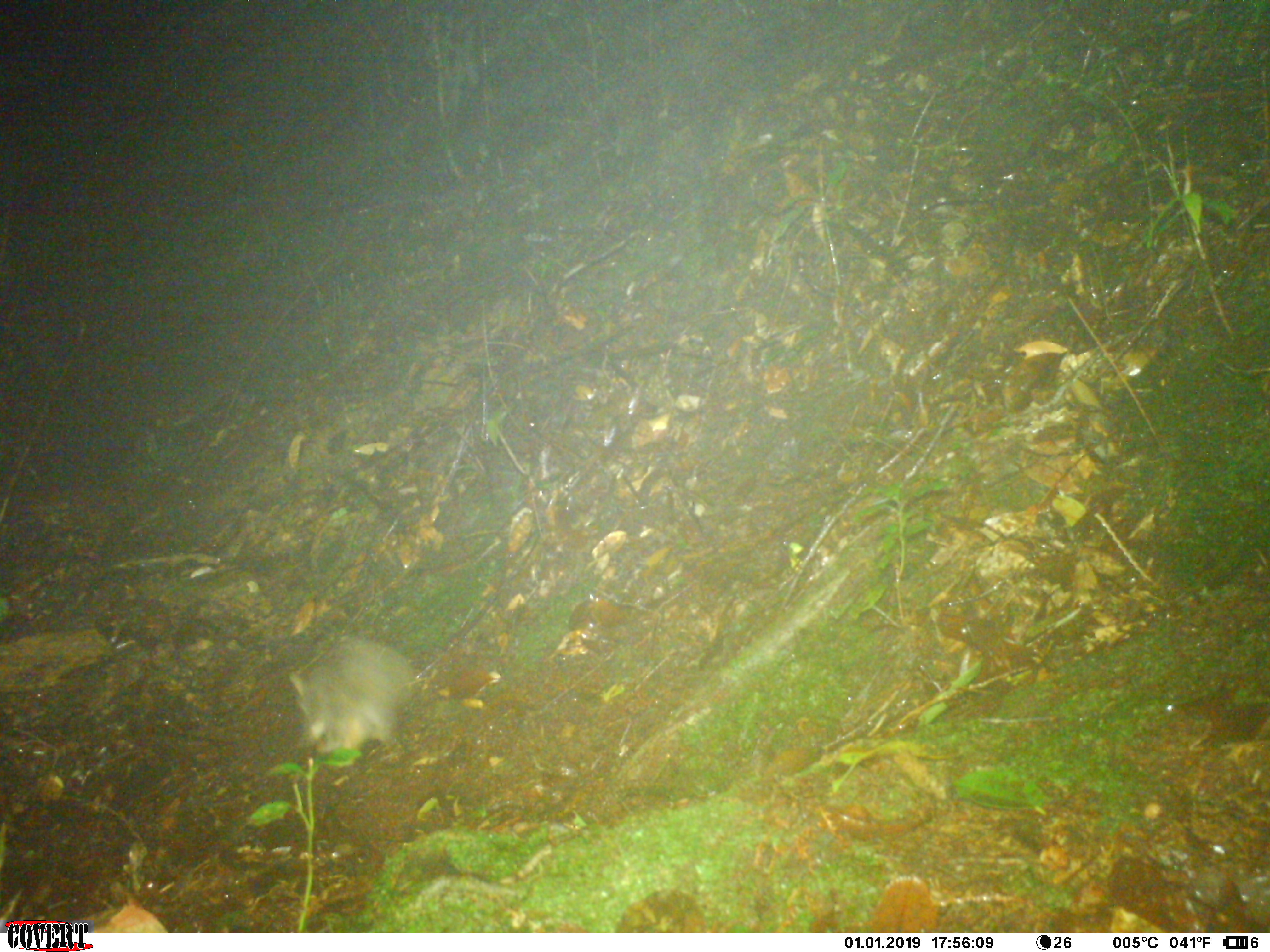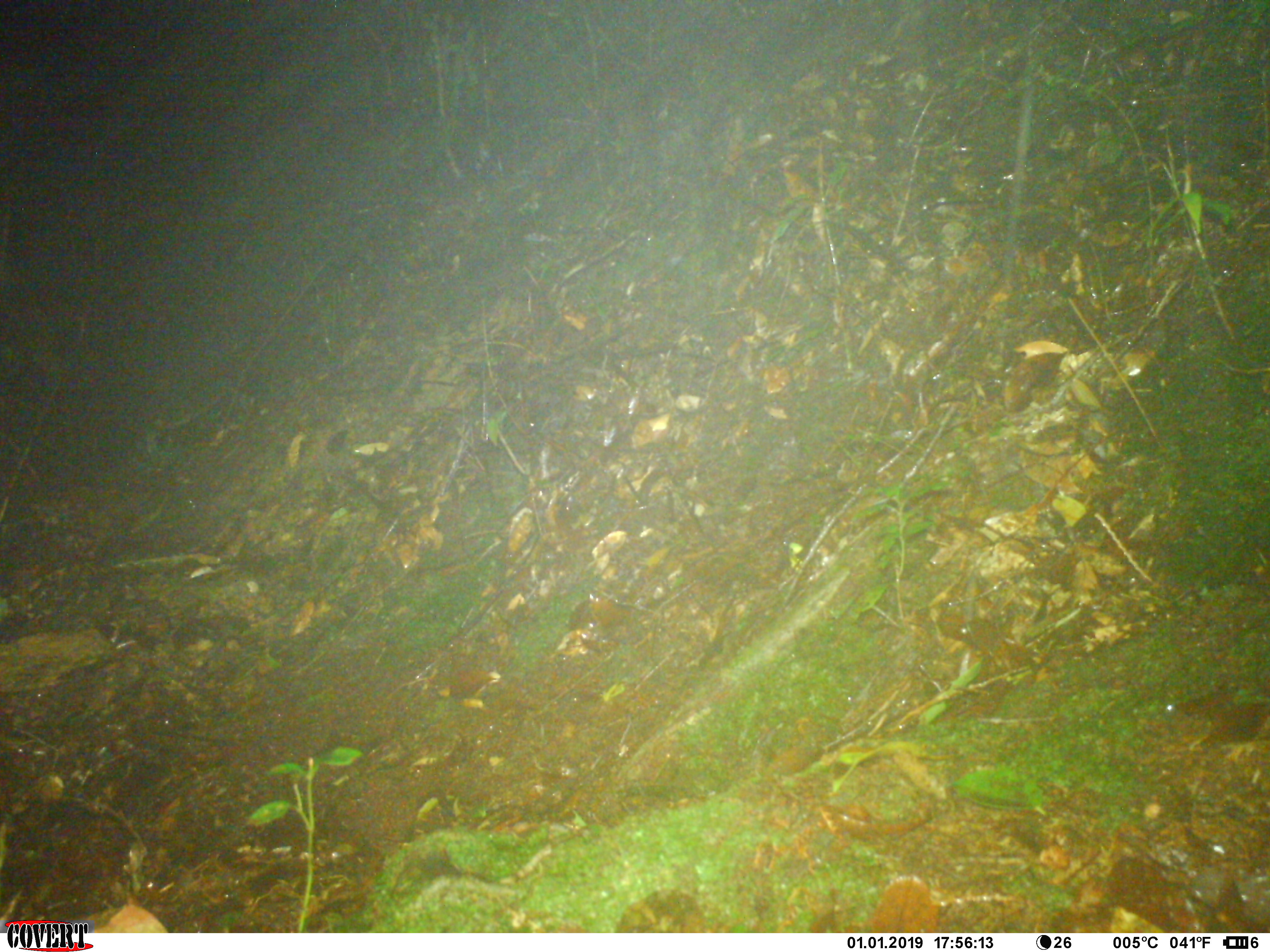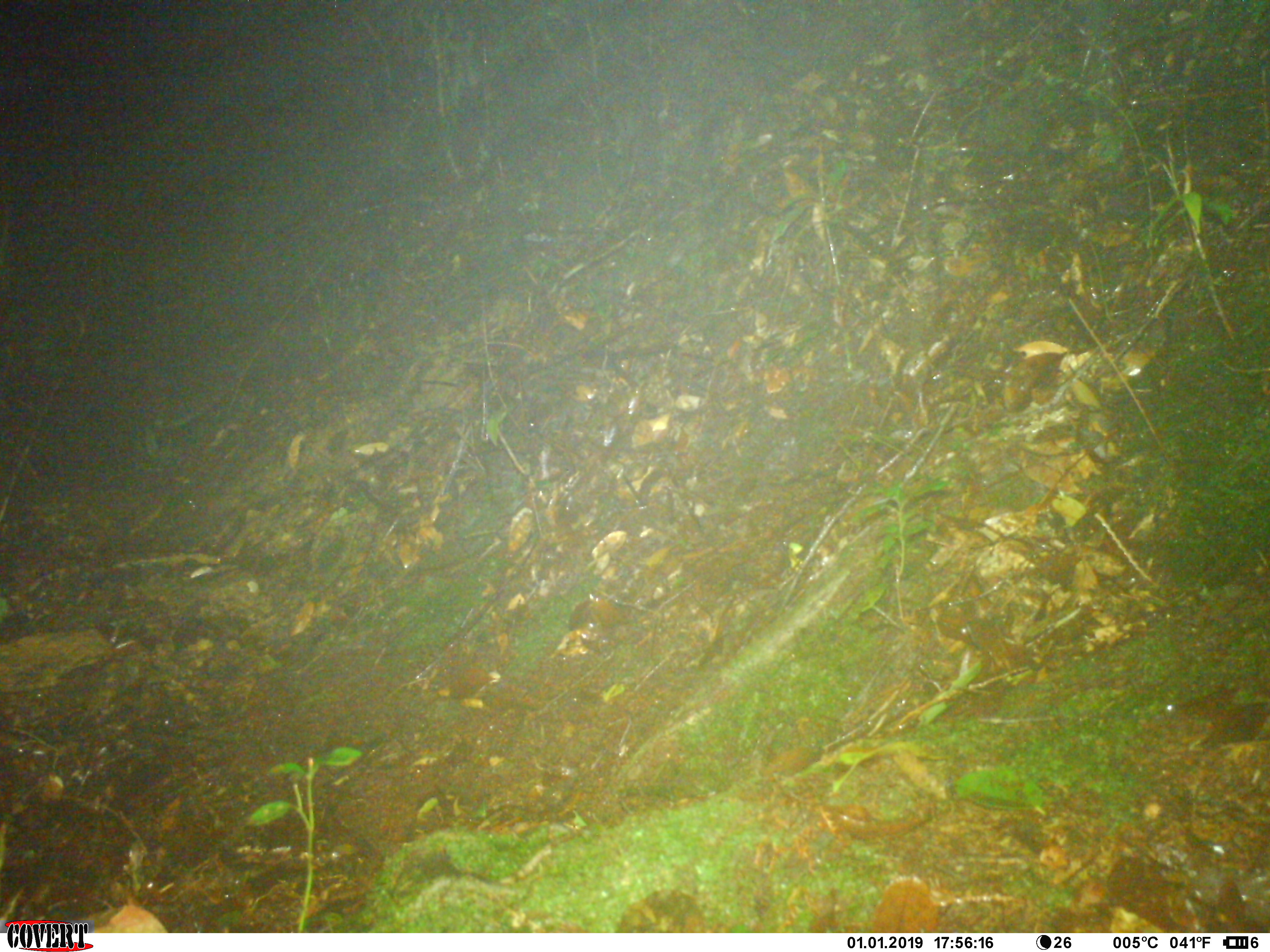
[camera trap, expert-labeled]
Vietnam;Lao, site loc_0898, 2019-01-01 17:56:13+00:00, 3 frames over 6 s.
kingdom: Animalia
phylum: Chordata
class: Mammalia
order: Rodentia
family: Muridae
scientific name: Muridae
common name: old-world mice and rats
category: unidentified murid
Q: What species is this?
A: Unidentified murid (old-world mice and rats) (Muridae).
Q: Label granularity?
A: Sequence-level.